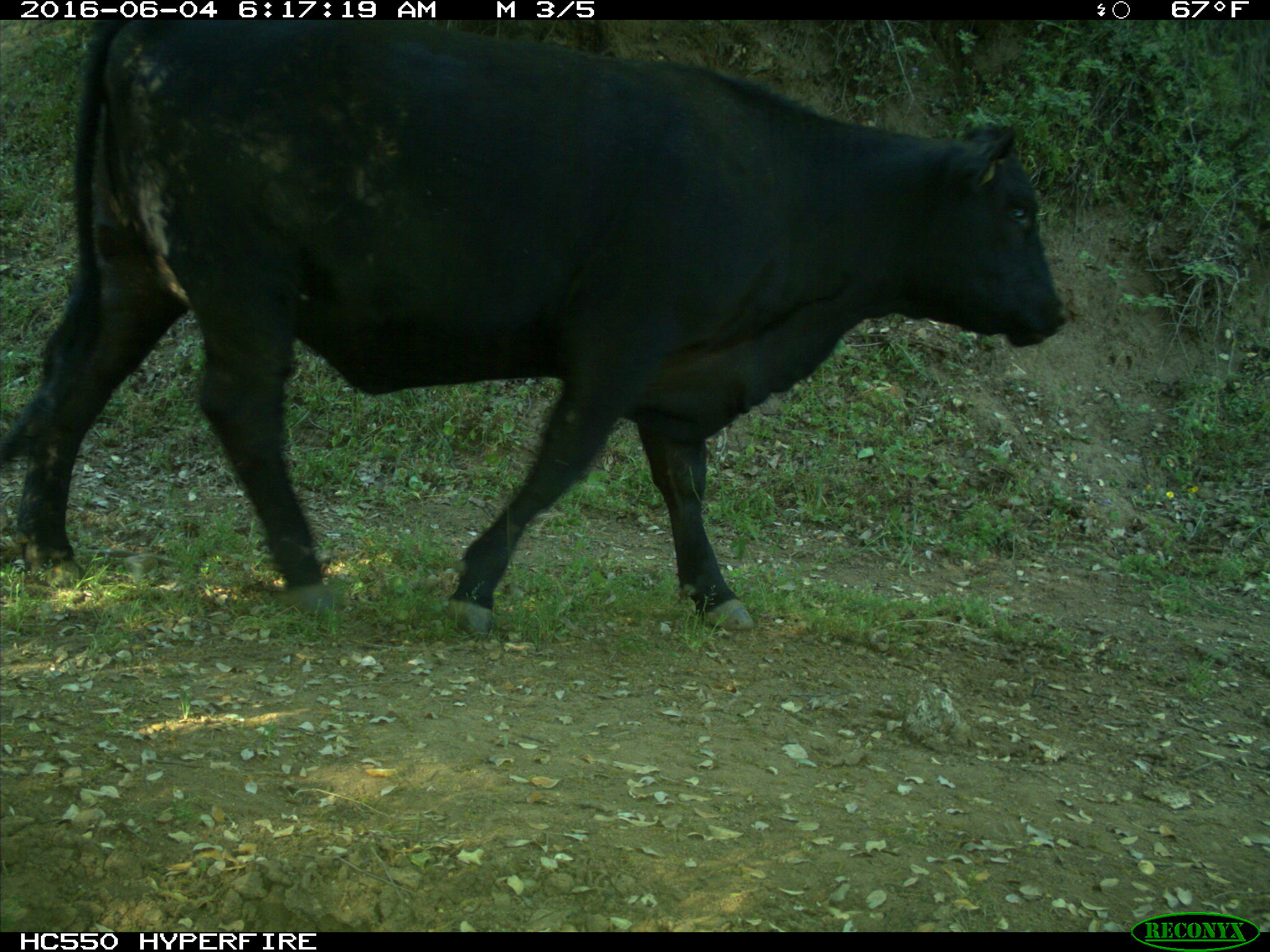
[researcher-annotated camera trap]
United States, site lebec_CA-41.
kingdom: Animalia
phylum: Chordata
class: Mammalia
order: Artiodactyla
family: Bovidae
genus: Bos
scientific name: Bos taurus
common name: domestic cow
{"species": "Bos taurus (domestic cow)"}